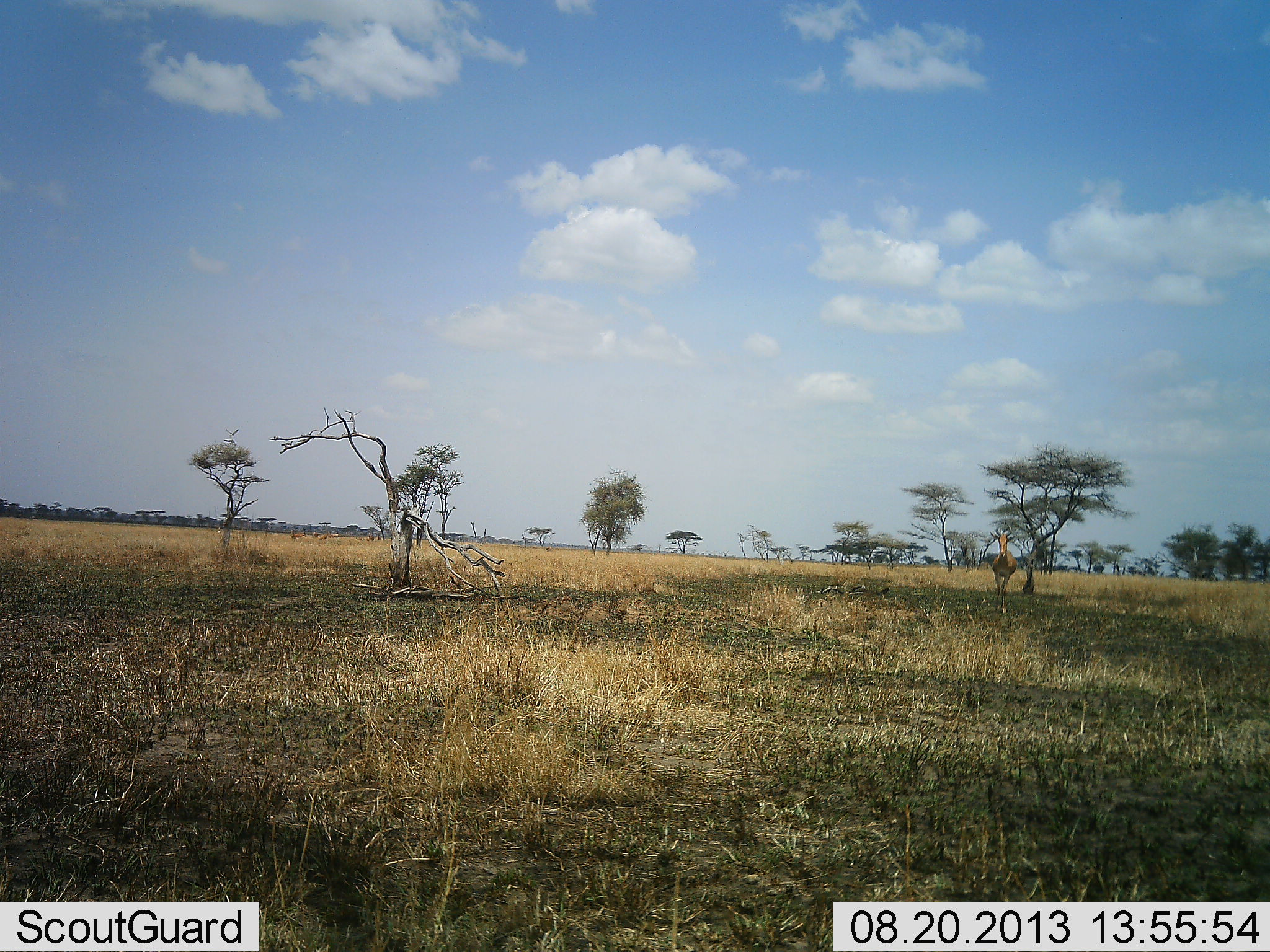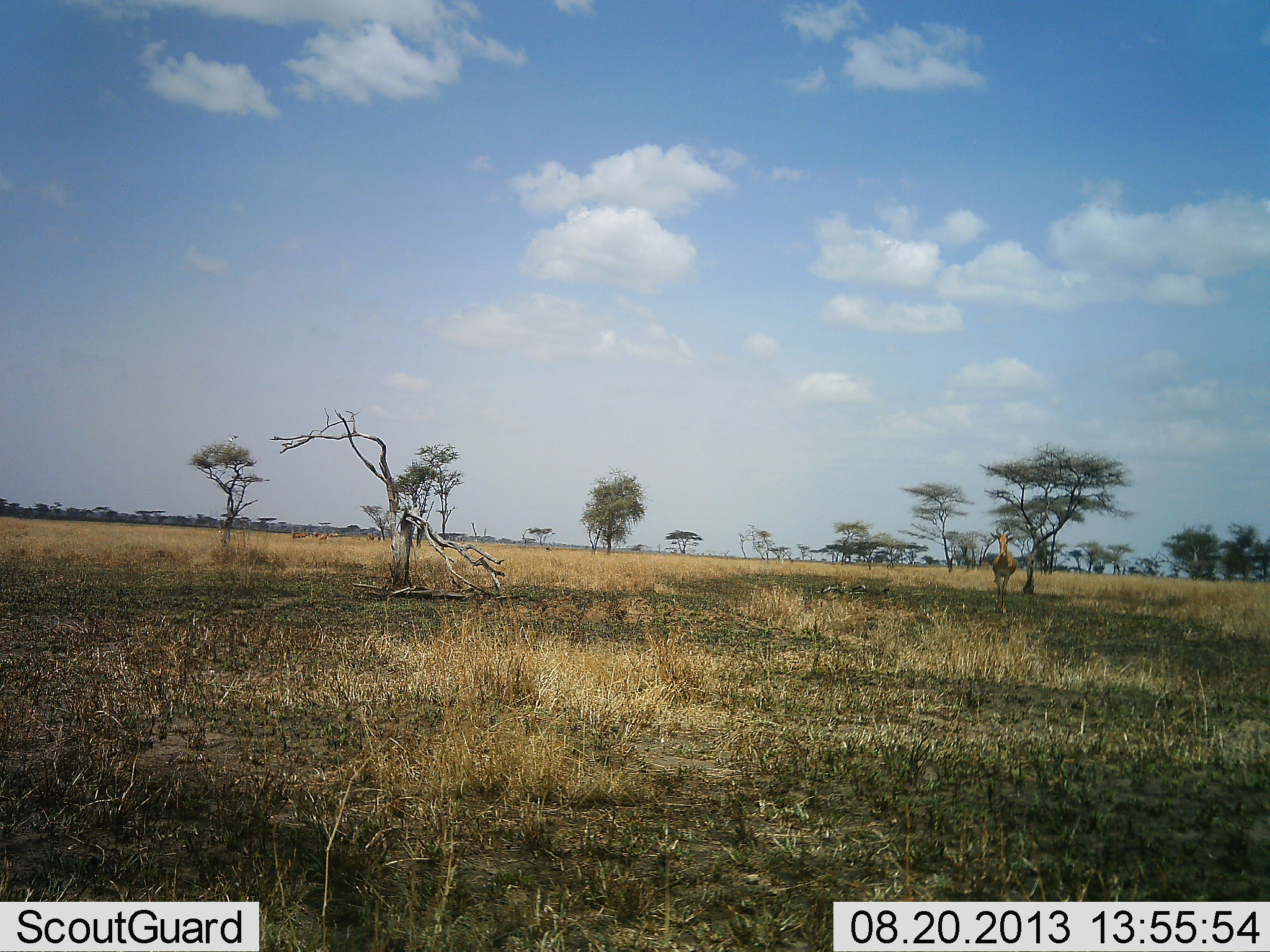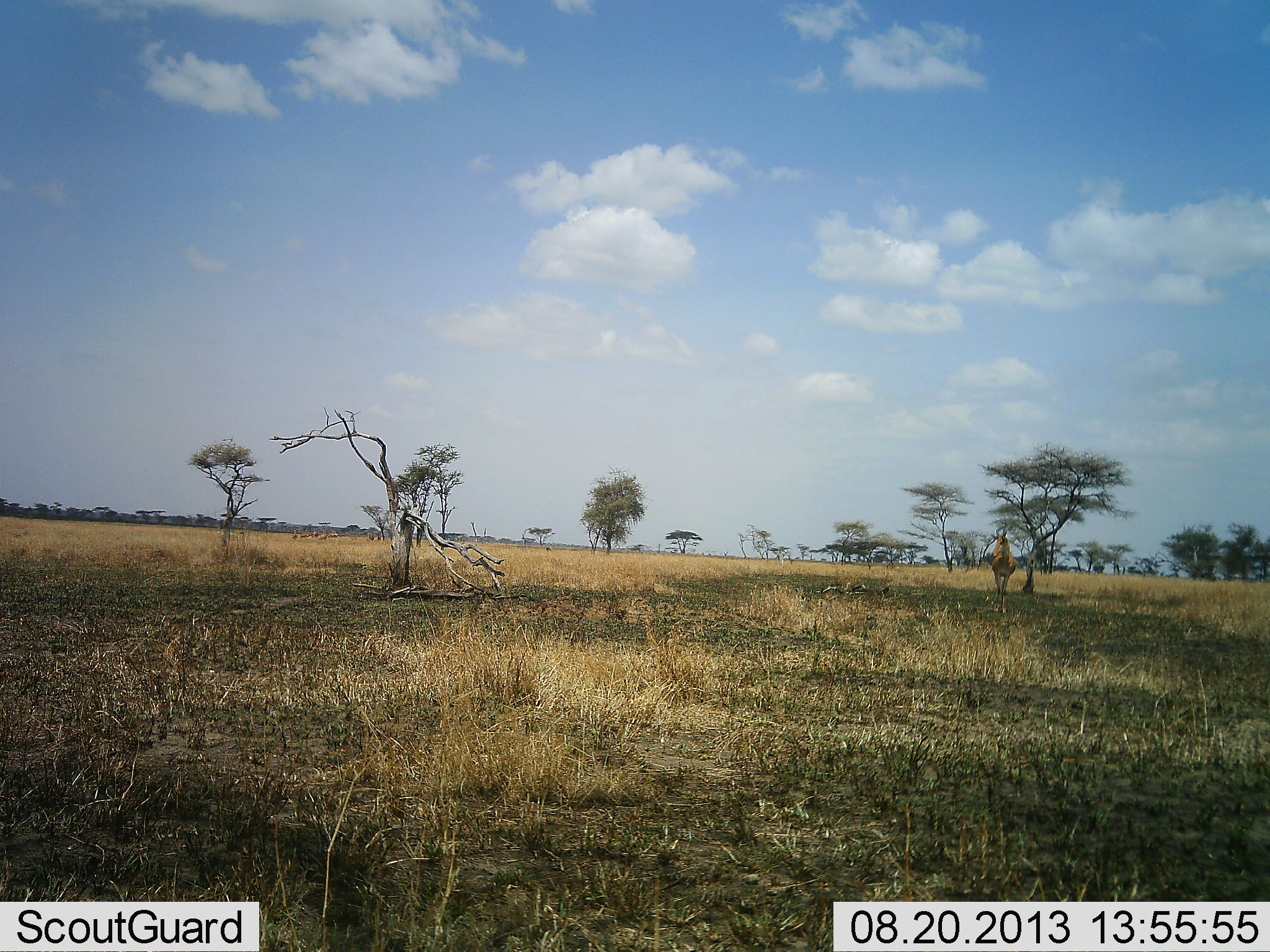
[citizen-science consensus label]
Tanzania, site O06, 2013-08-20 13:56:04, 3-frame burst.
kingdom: Animalia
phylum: Chordata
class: Mammalia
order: Artiodactyla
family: Bovidae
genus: Alcelaphus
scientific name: Alcelaphus buselaphus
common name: hartebeest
Hartebeest (Alcelaphus buselaphus), count 1. Behavior (volunteer vote fractions): standing 100%, resting 0%, moving 0%, interacting 0%. Young present (vote fraction): 0%. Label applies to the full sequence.